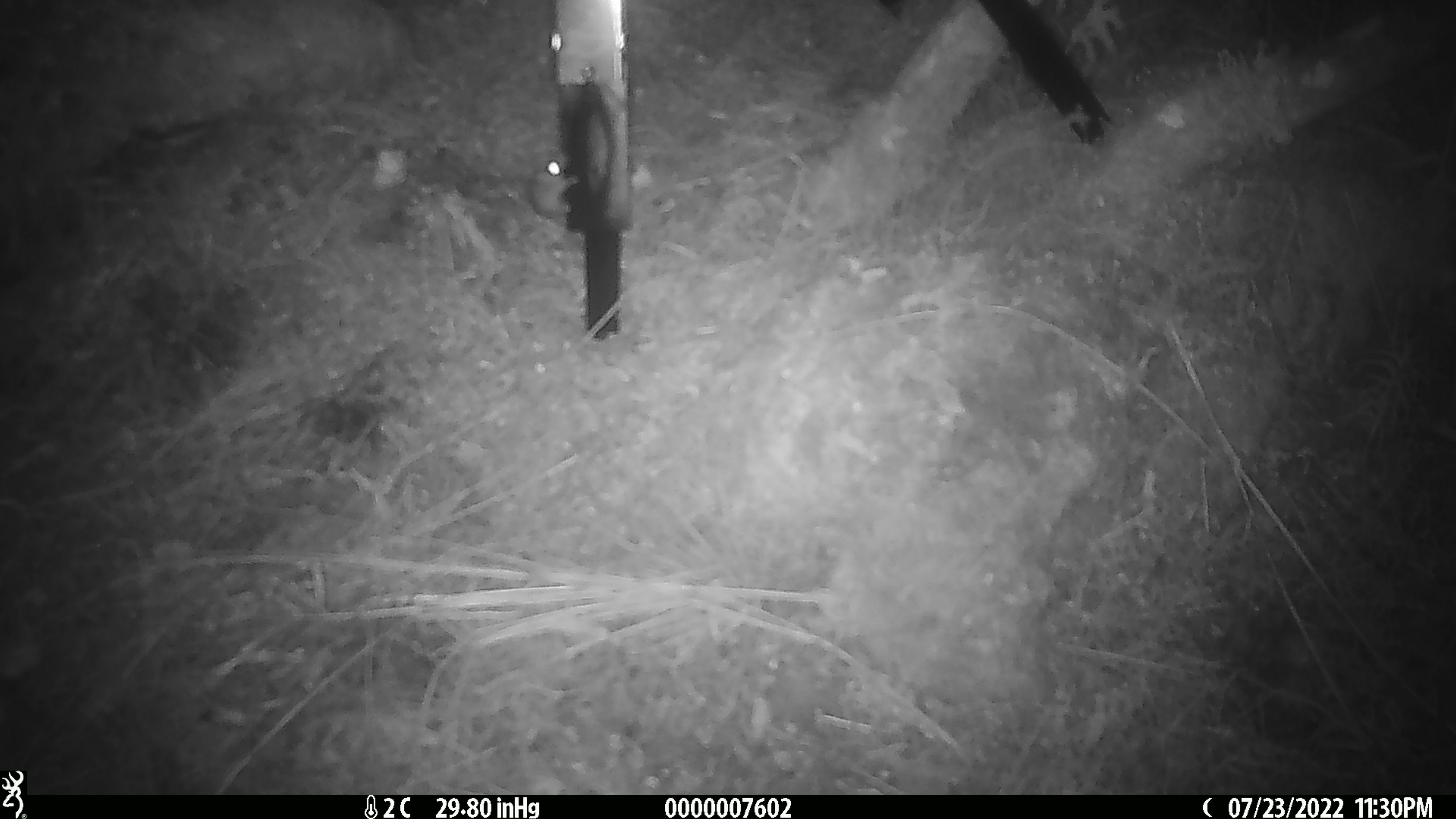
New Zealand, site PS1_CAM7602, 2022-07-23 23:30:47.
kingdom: Animalia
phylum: Chordata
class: Mammalia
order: Rodentia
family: Muridae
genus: Mus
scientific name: Mus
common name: mouse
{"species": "mouse (Mus)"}